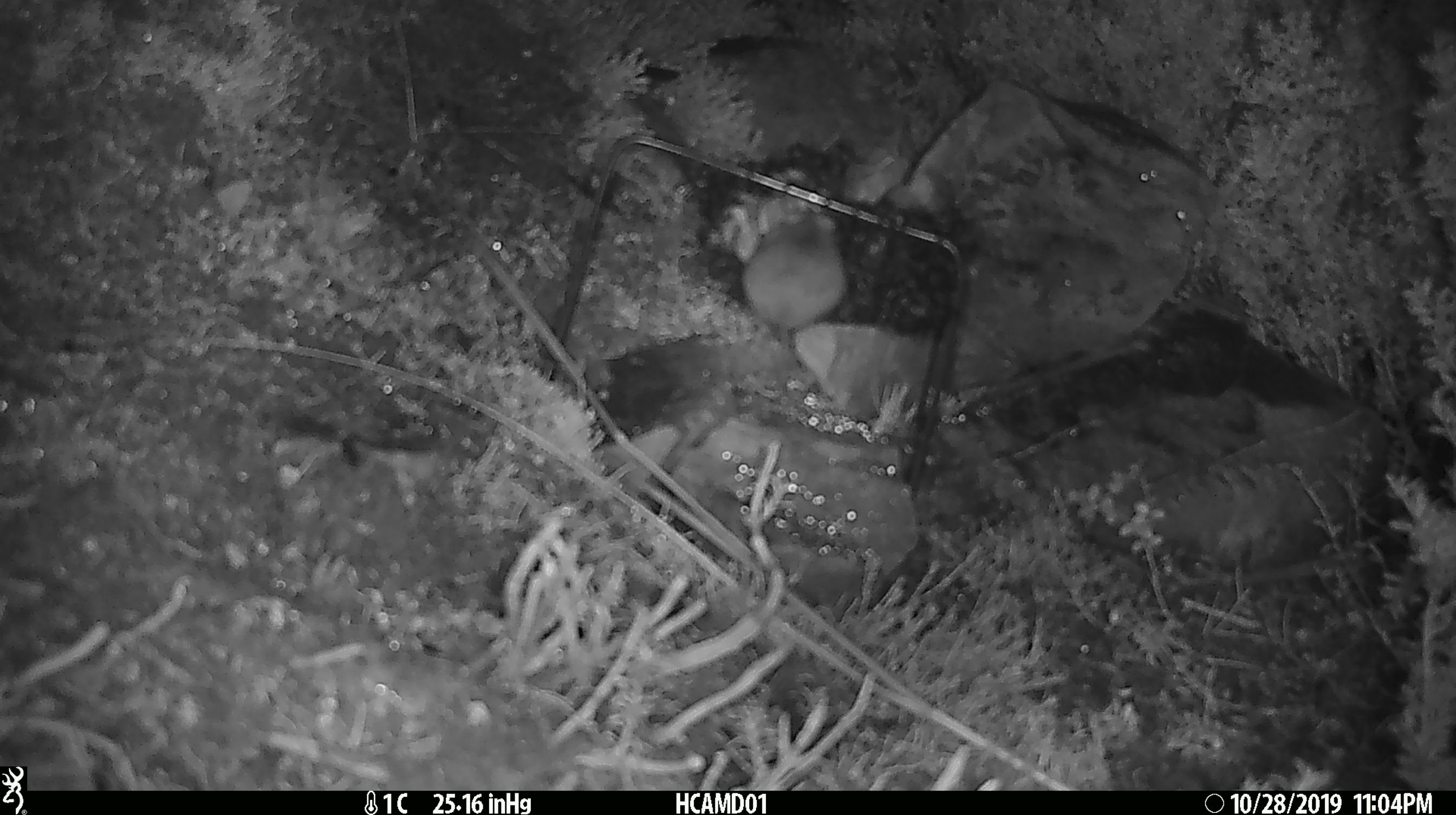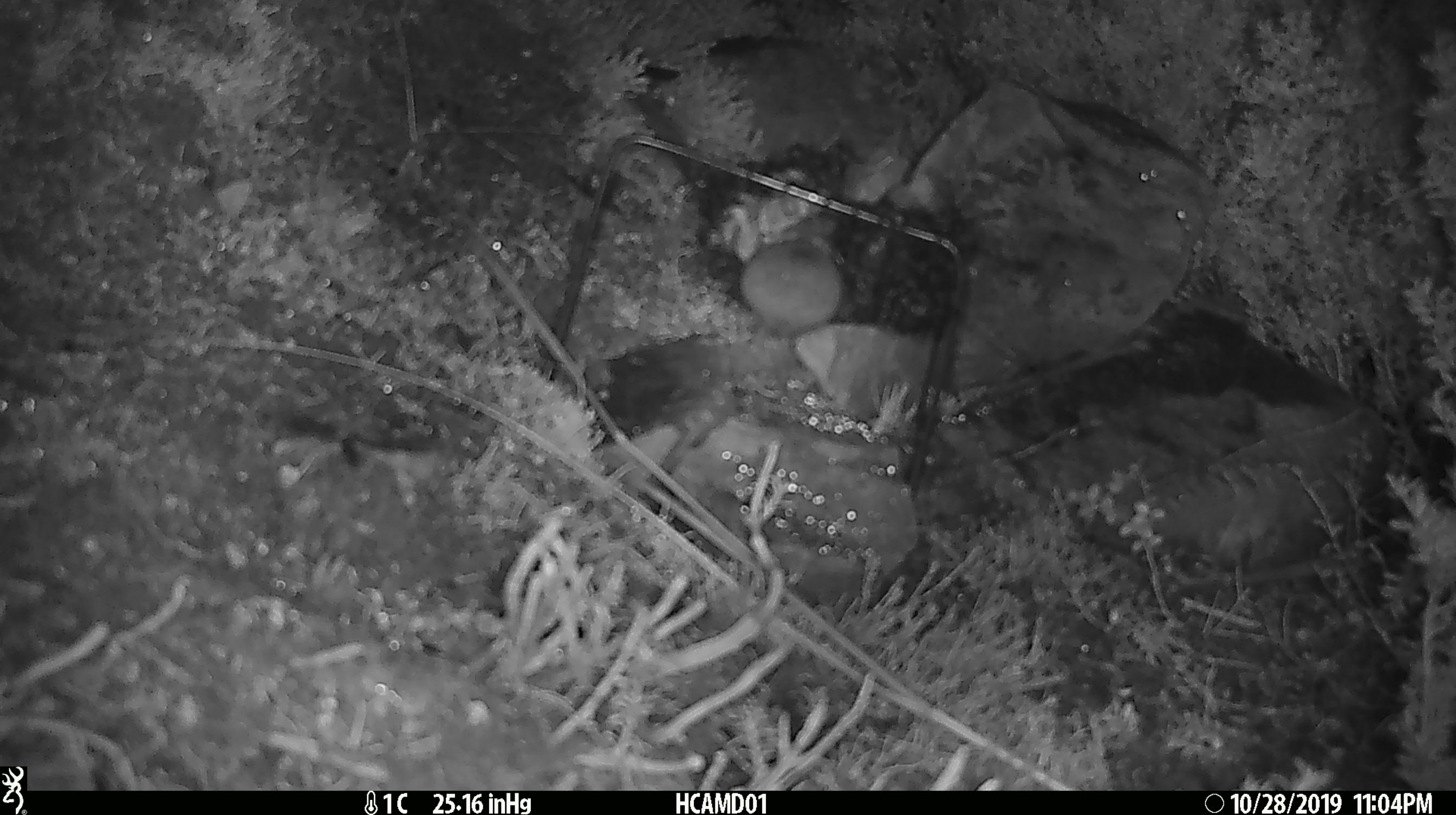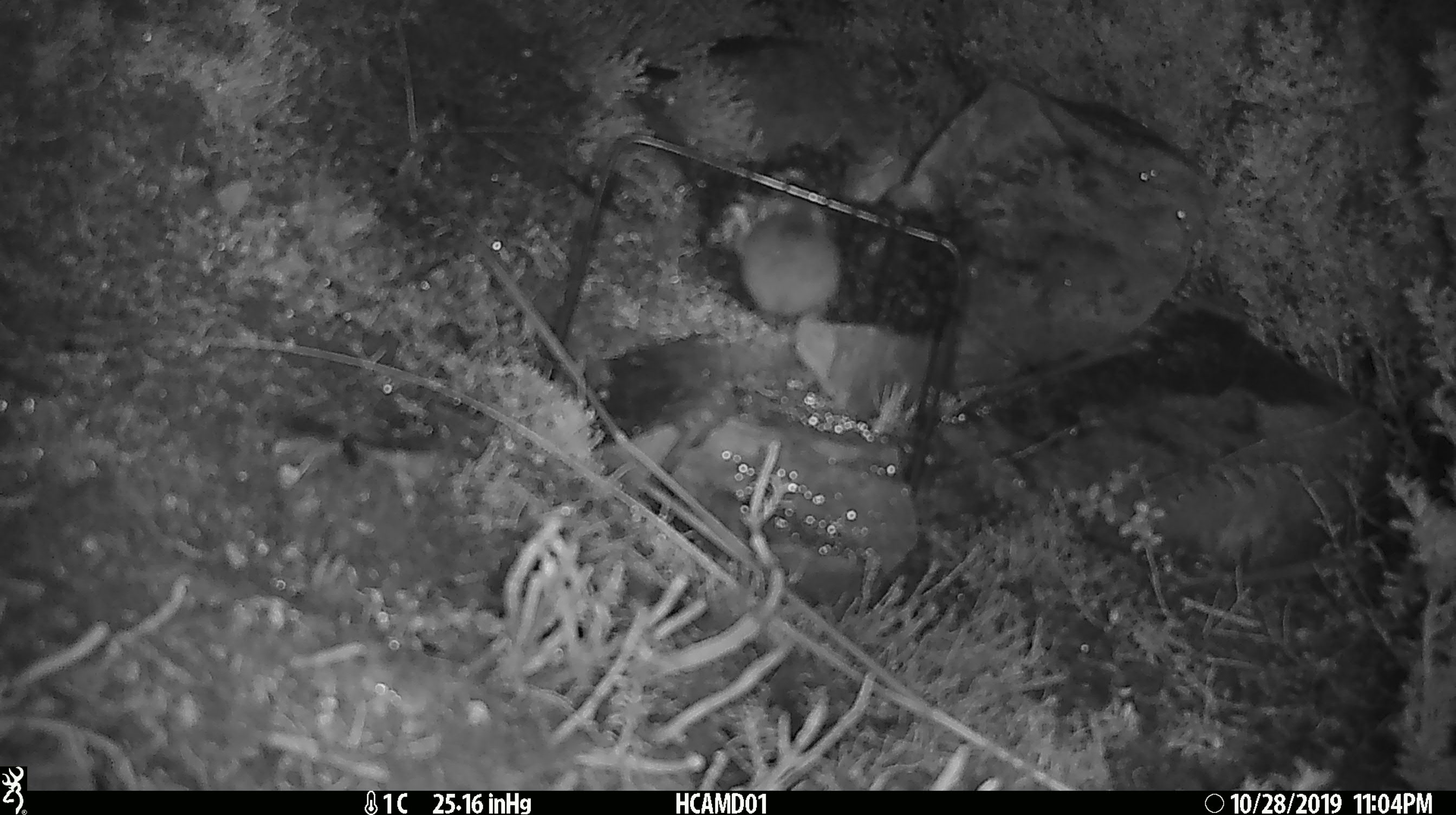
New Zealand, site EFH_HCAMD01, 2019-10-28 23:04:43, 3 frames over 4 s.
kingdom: Animalia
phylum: Chordata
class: Mammalia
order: Rodentia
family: Muridae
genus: Mus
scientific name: Mus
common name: mouse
Mouse (Mus).